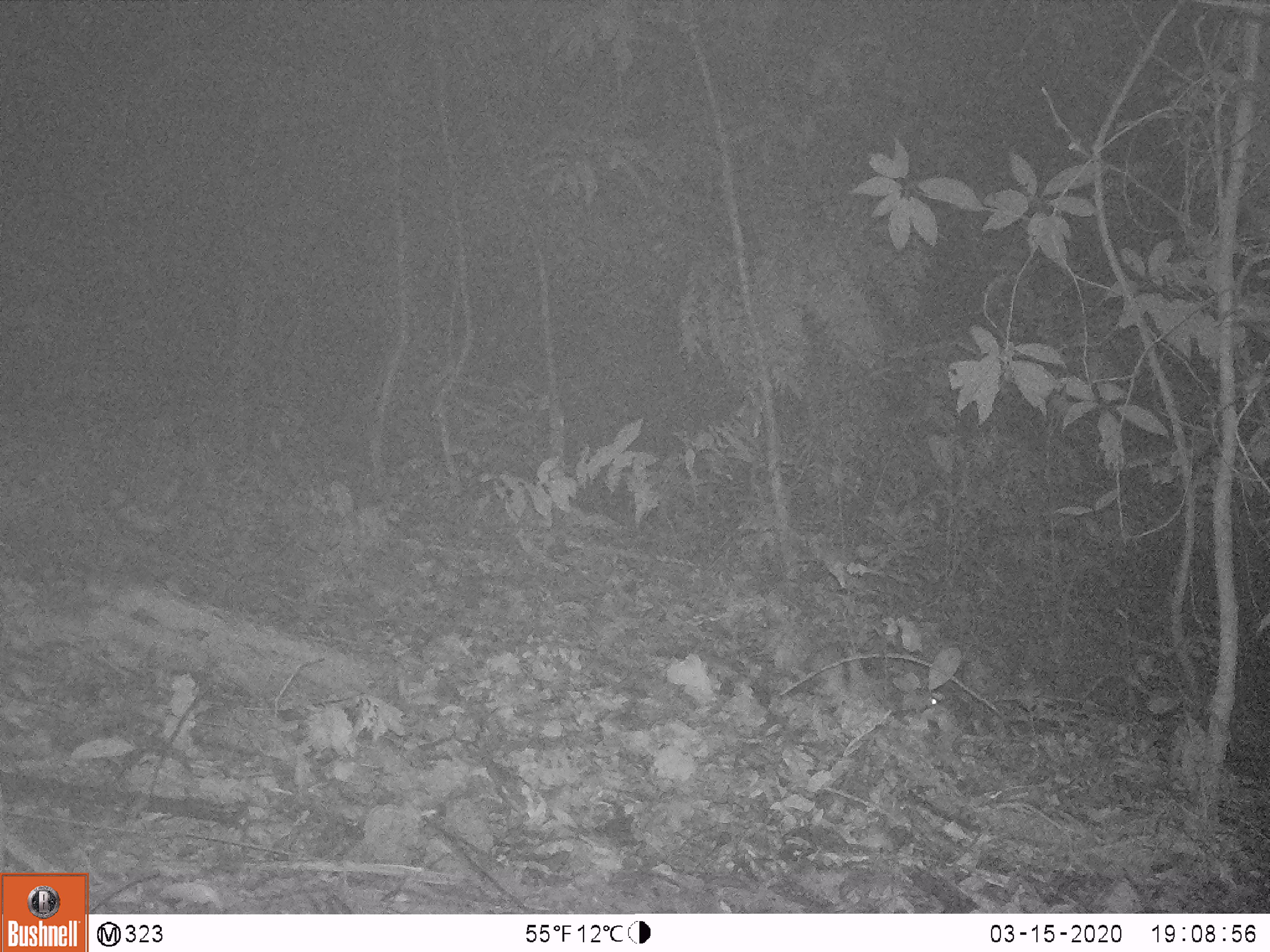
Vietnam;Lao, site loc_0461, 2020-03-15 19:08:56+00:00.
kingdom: Animalia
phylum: Chordata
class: Mammalia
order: Lagomorpha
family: Leporidae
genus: Nesolagus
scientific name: Nesolagus timminsi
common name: annamite striped rabbit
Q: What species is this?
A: Annamite striped rabbit (Nesolagus timminsi).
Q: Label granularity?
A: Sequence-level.